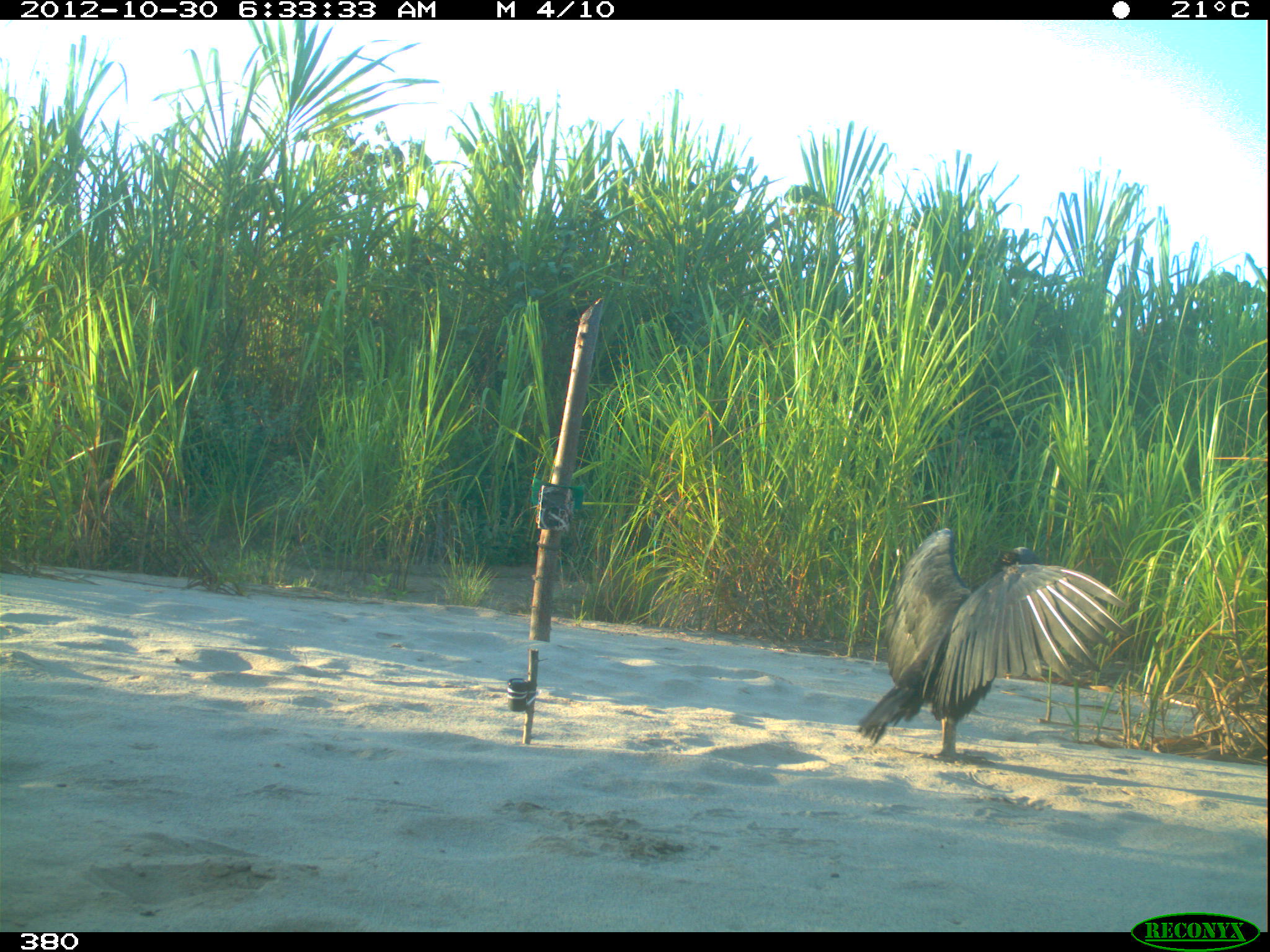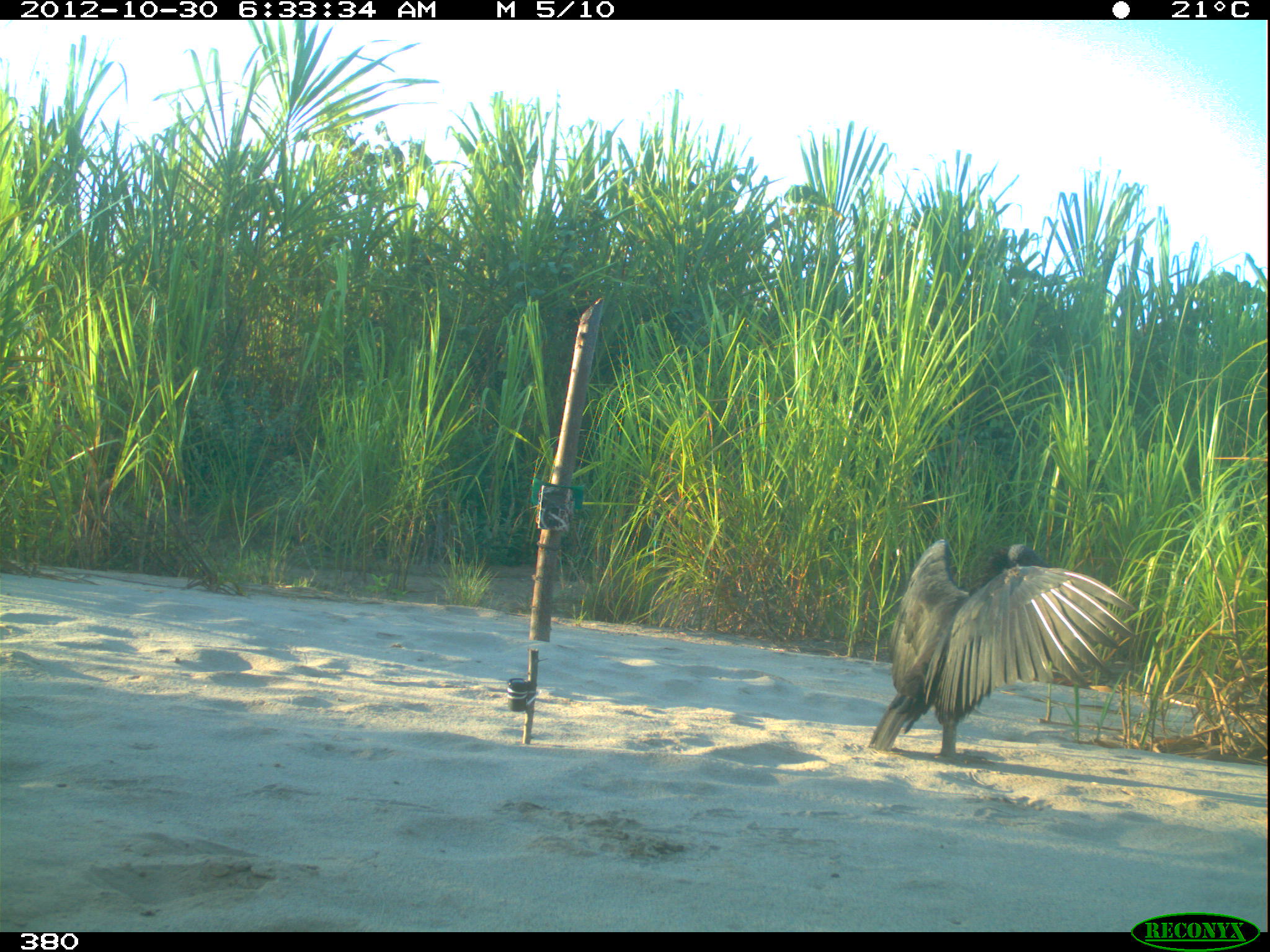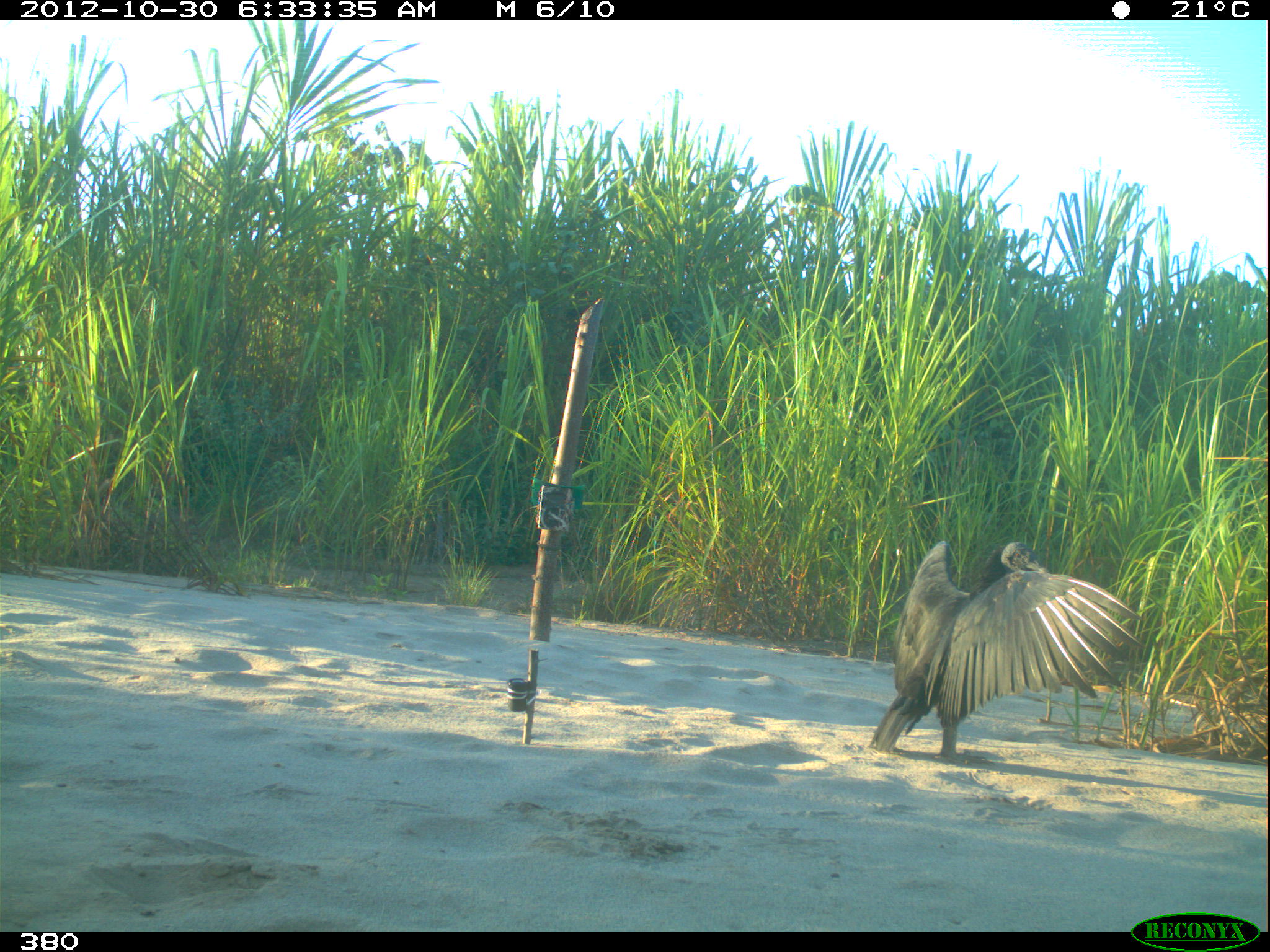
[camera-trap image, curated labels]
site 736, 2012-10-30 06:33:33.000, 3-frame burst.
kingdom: Animalia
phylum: Chordata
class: Aves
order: Cathartiformes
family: Cathartidae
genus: Coragyps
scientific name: Coragyps atratus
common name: black vulture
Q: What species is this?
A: Coragyps atratus (black vulture).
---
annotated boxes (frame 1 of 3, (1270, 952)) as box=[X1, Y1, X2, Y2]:
coragyps atratus: box=[855, 526, 1127, 764]